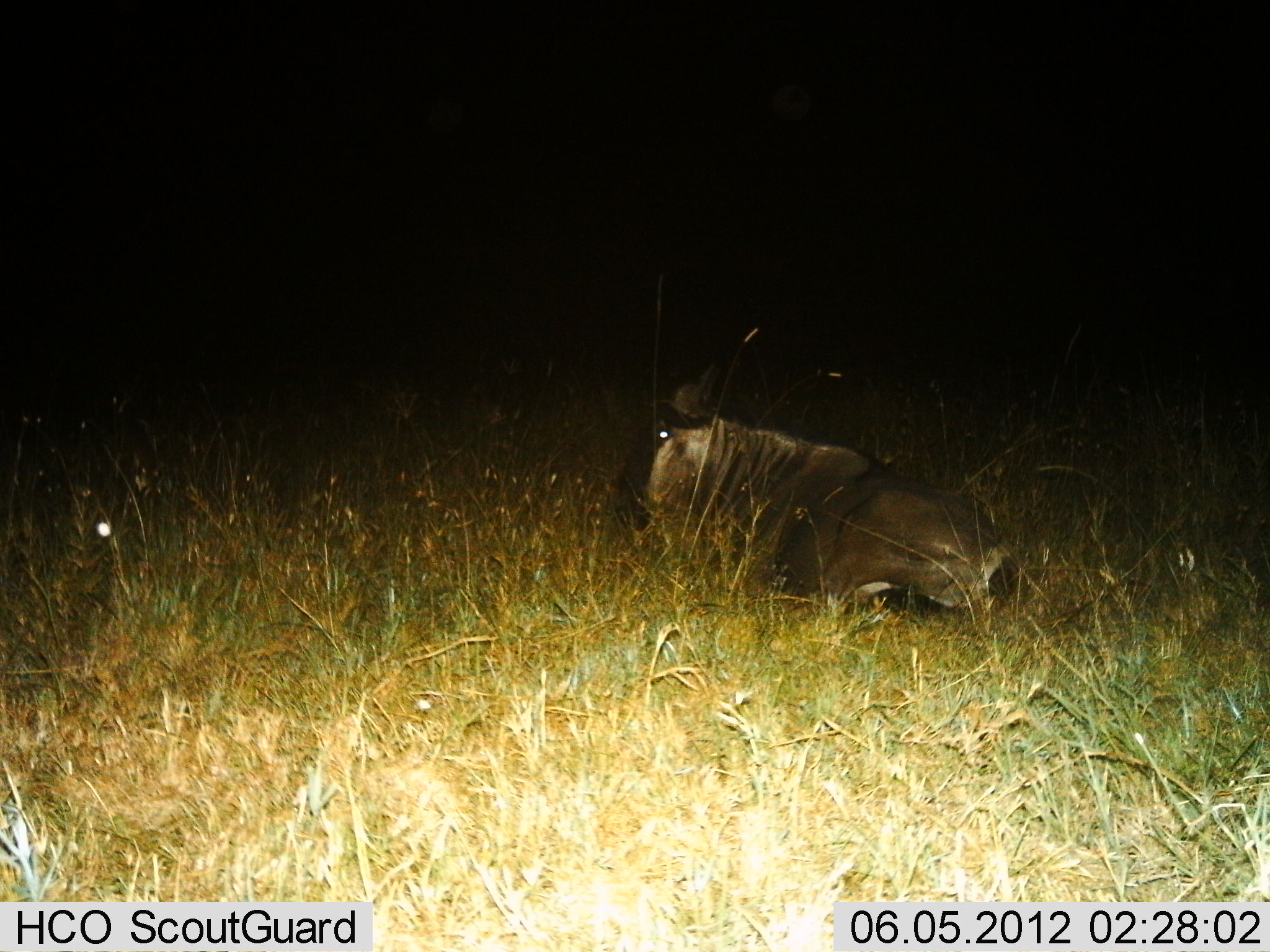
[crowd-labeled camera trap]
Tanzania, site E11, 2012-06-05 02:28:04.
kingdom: Animalia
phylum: Chordata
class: Mammalia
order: Artiodactyla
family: Bovidae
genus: Connochaetes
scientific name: Connochaetes taurinus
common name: blue wildebeest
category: wildebeest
Wildebeest (blue wildebeest) (Connochaetes taurinus), count 2. Behavior (volunteer vote fractions): standing 0%, resting 100%, moving 0%, interacting 0%. Young present (vote fraction): 0%. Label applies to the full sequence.